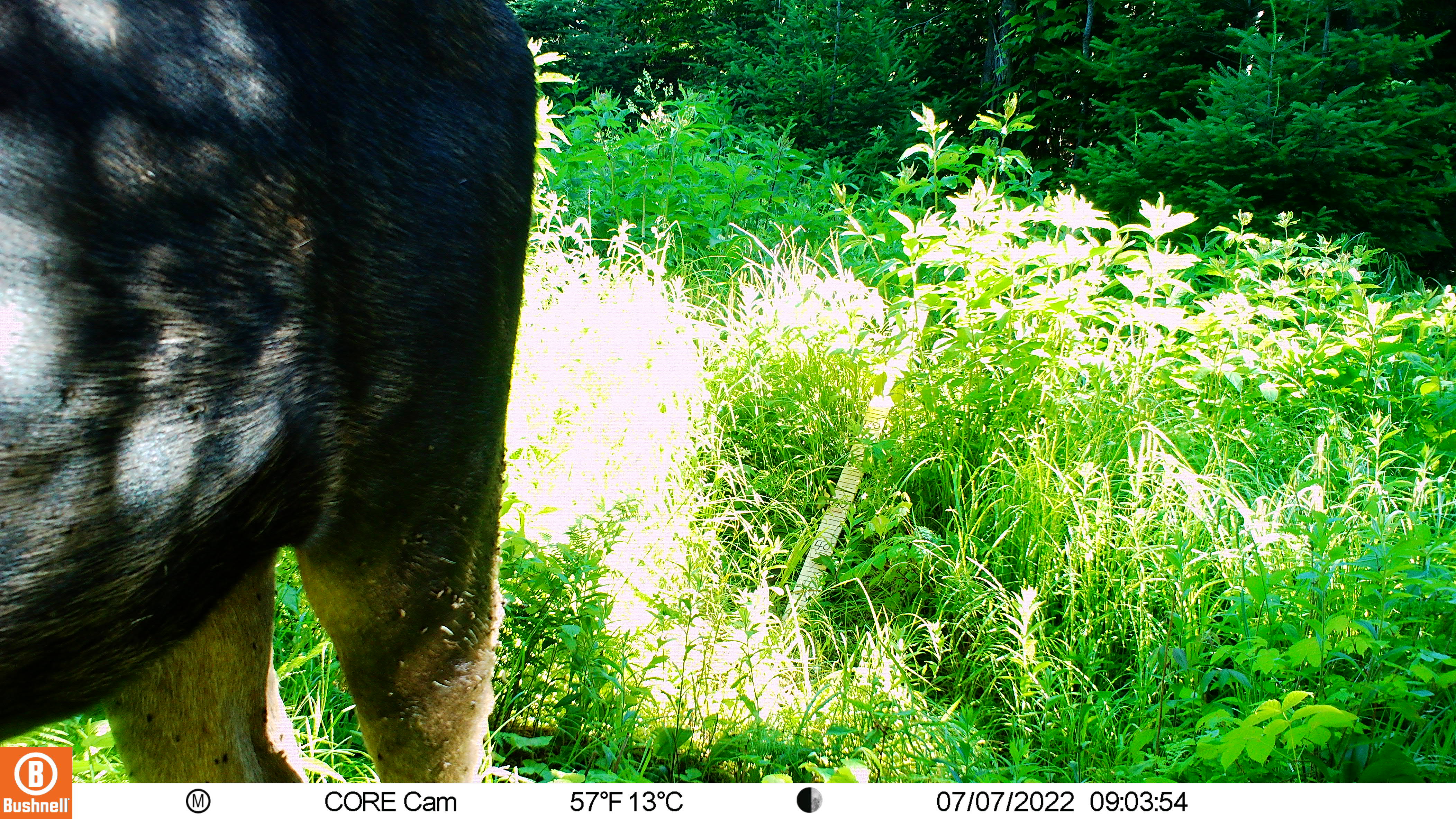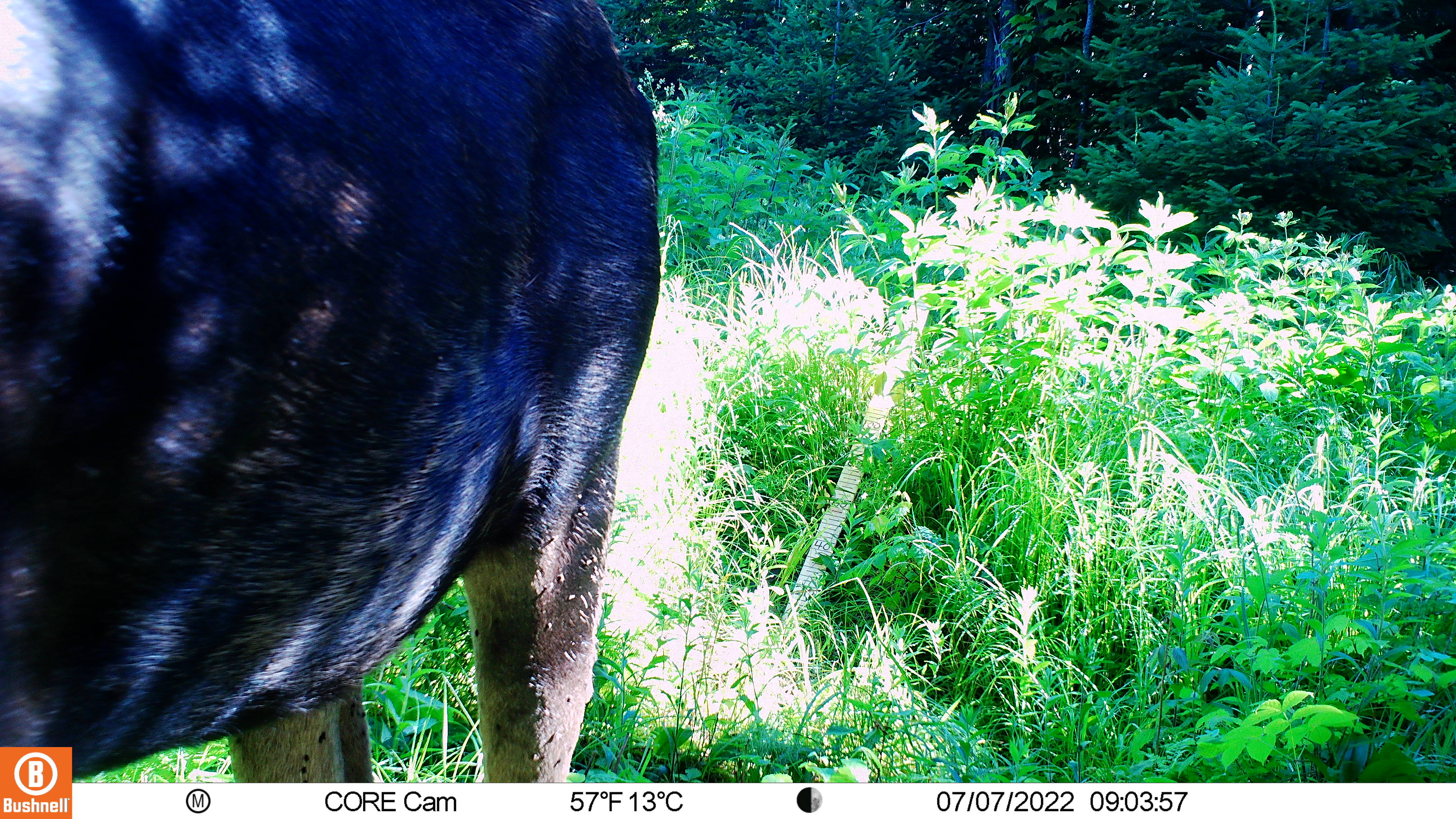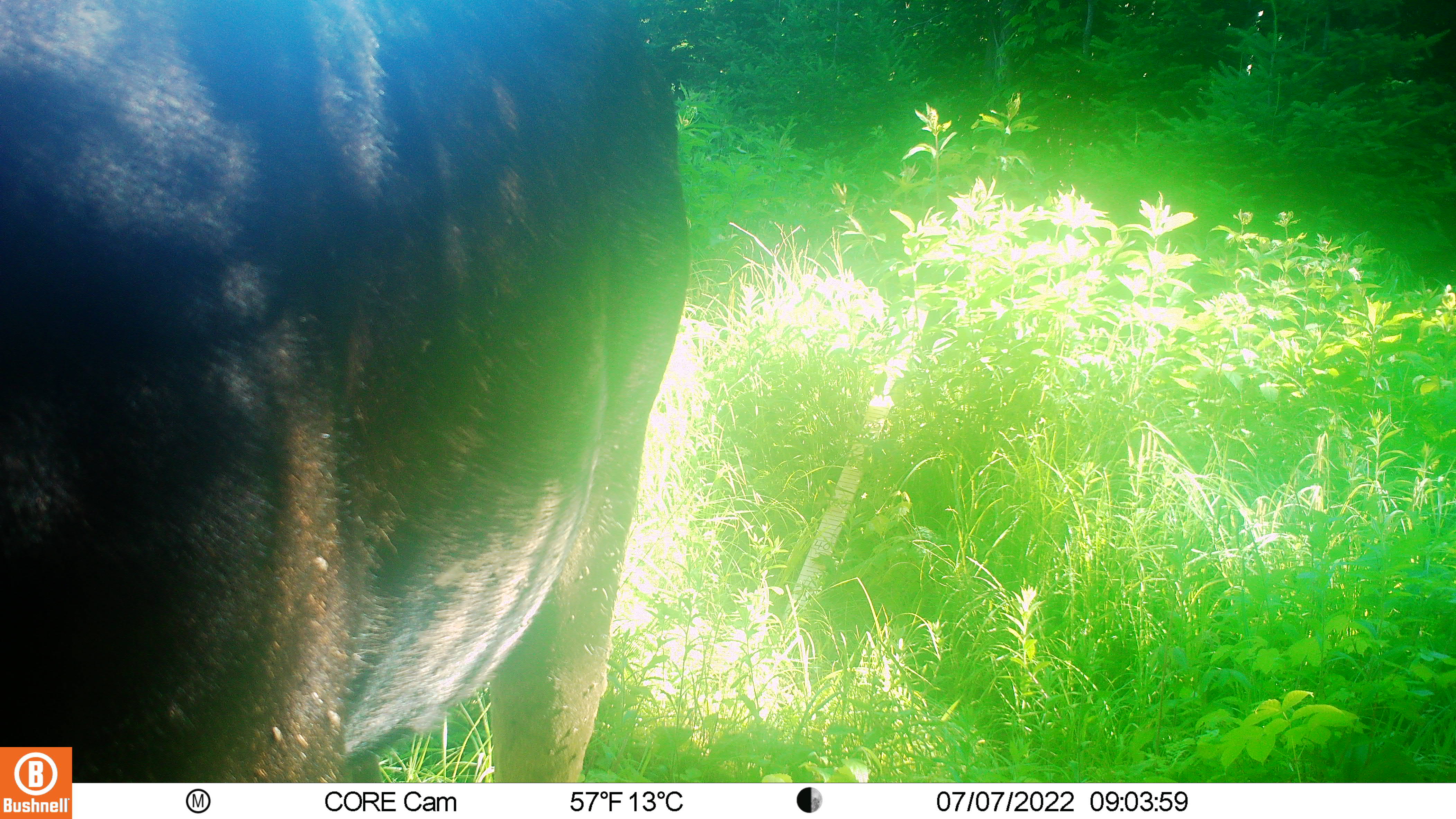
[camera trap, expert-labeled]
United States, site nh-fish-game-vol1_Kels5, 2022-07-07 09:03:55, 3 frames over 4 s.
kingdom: Animalia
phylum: Chordata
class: Mammalia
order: Artiodactyla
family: Cervidae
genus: Alces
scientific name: Alces alces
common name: moose